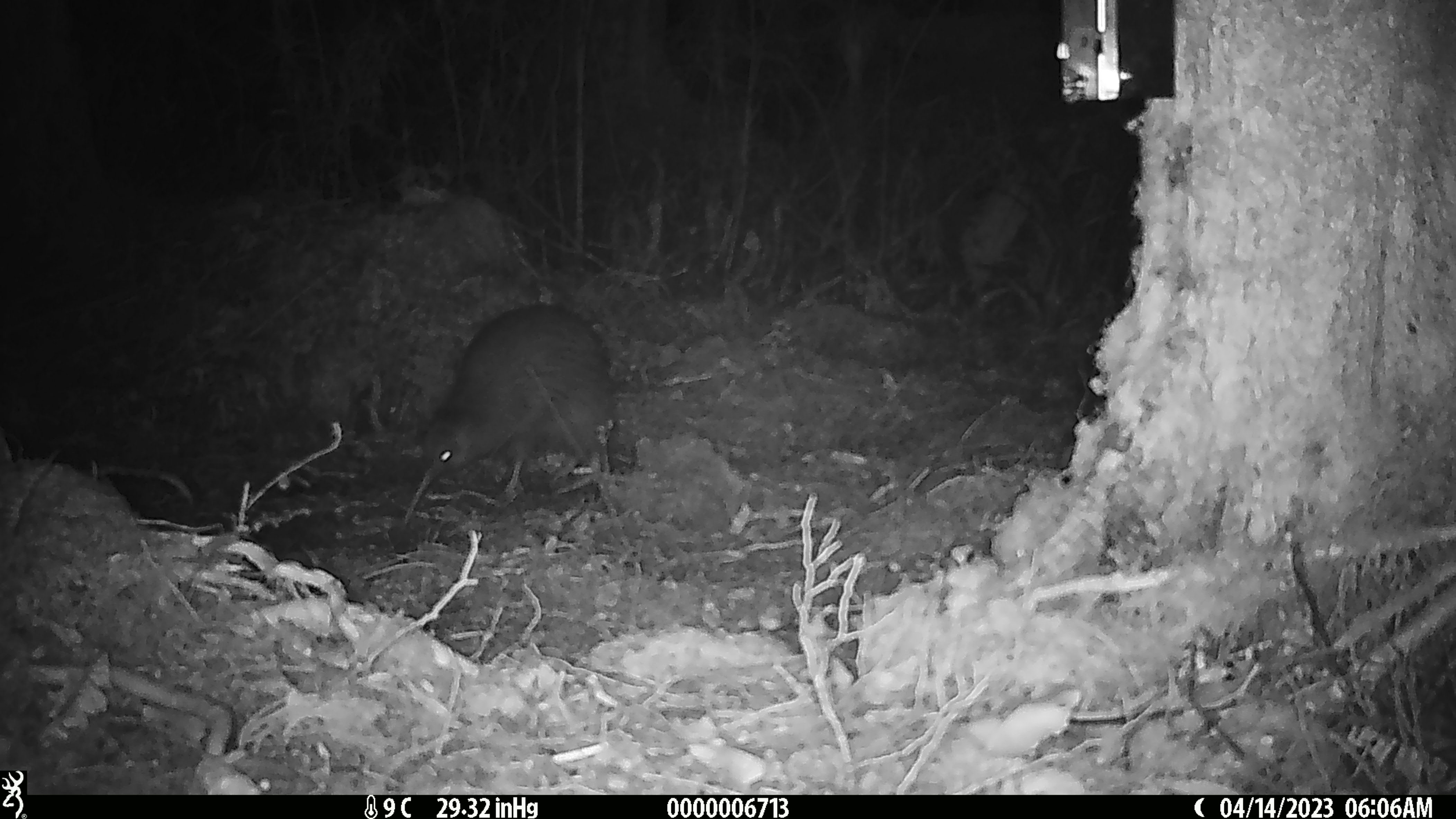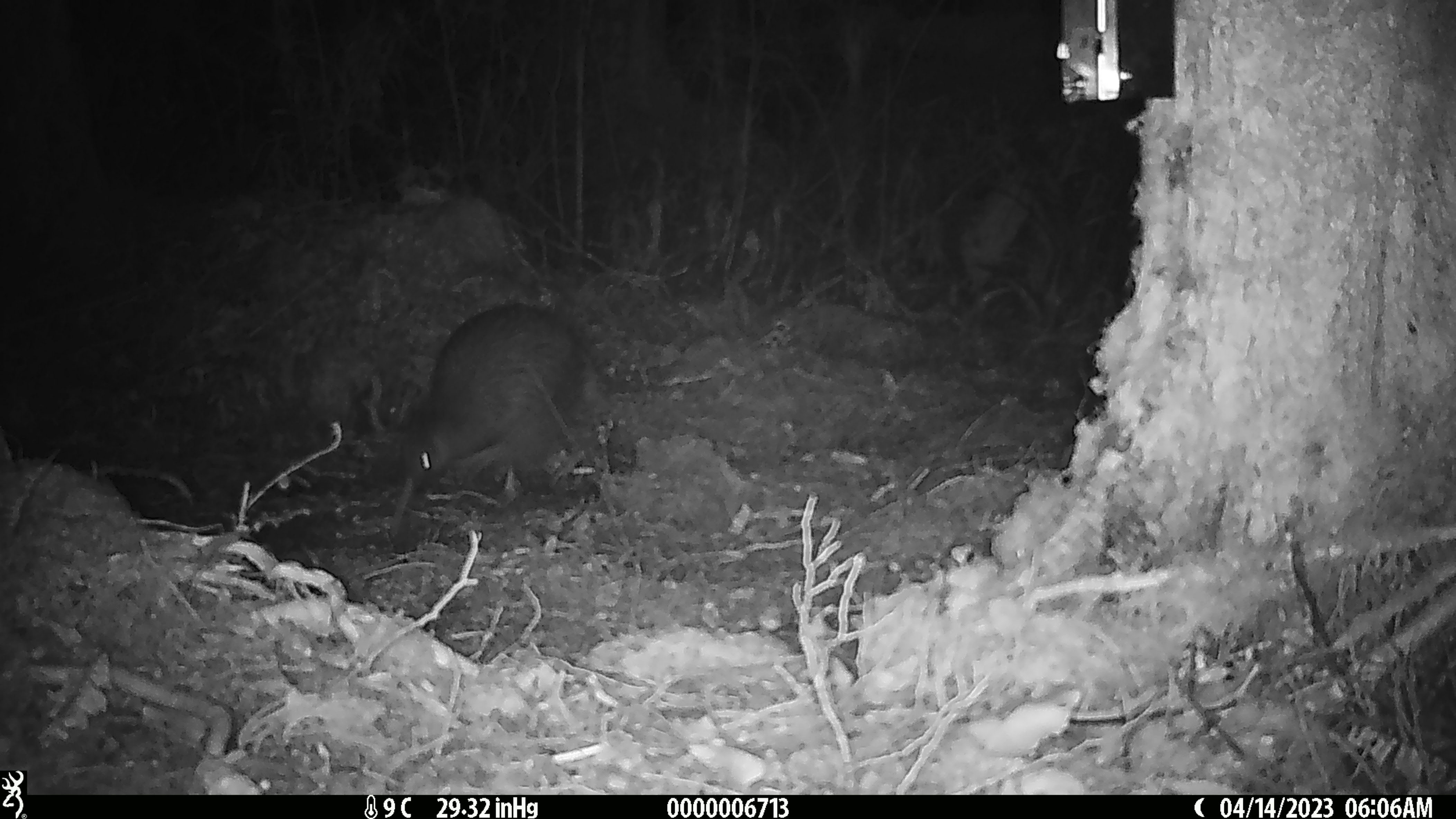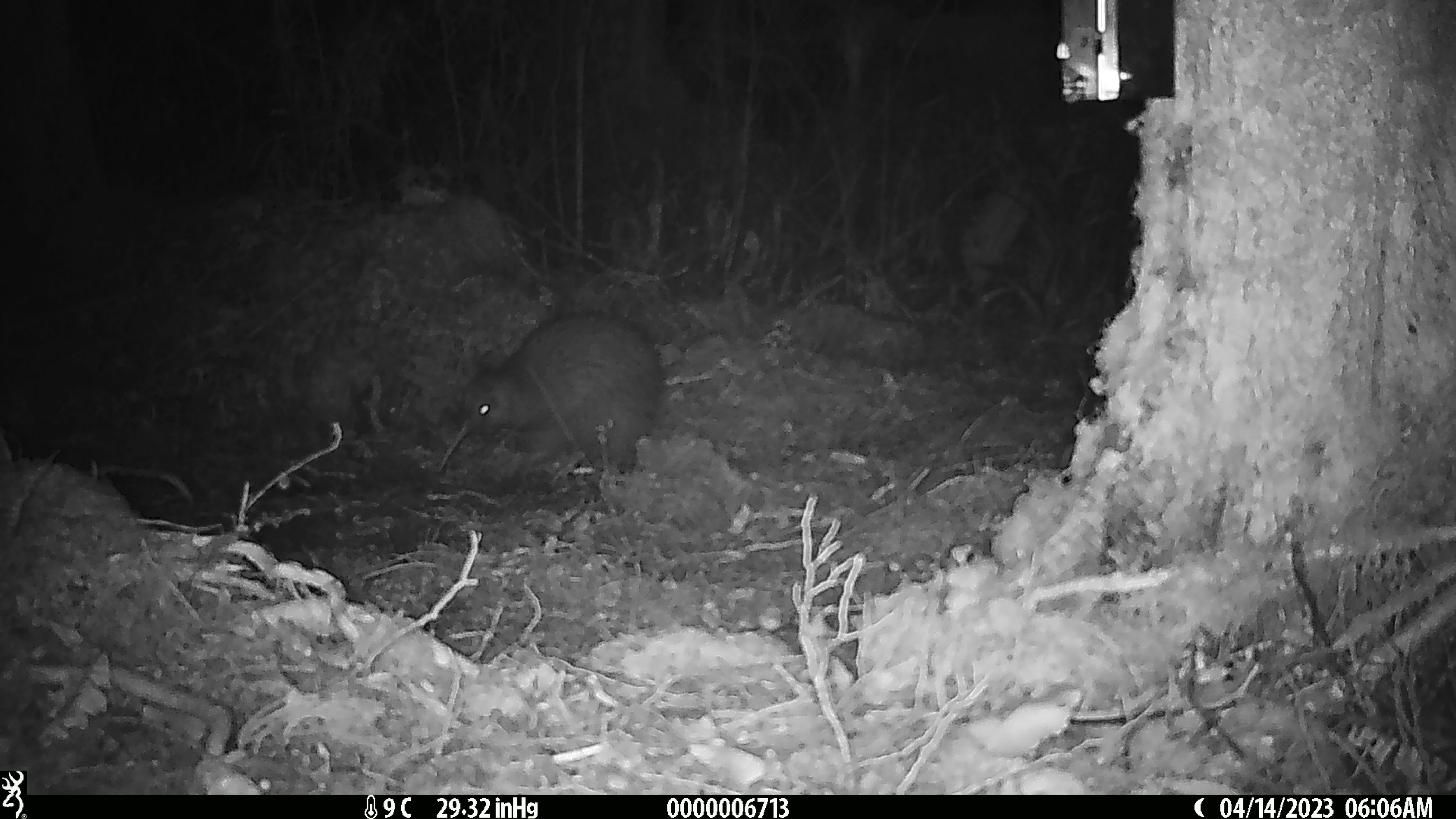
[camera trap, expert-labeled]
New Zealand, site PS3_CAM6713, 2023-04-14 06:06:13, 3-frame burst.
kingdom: Animalia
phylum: Chordata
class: Aves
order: Apterygiformes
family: Apterygidae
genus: Apteryx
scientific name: Apteryx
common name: kiwi